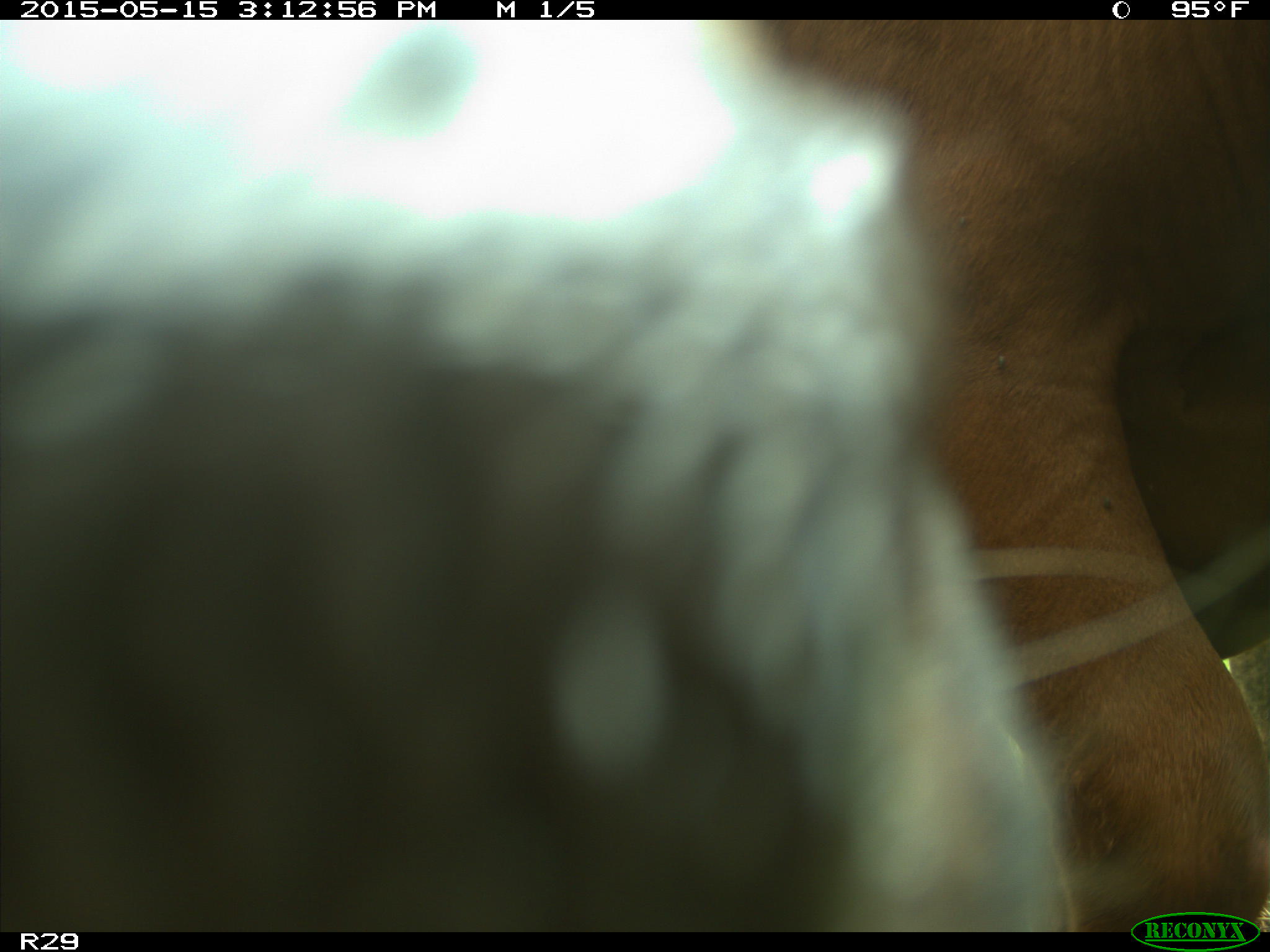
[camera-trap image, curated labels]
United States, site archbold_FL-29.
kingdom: Animalia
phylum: Chordata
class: Mammalia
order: Artiodactyla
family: Bovidae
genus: Bos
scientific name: Bos taurus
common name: domestic cow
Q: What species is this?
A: Bos taurus (domestic cow).